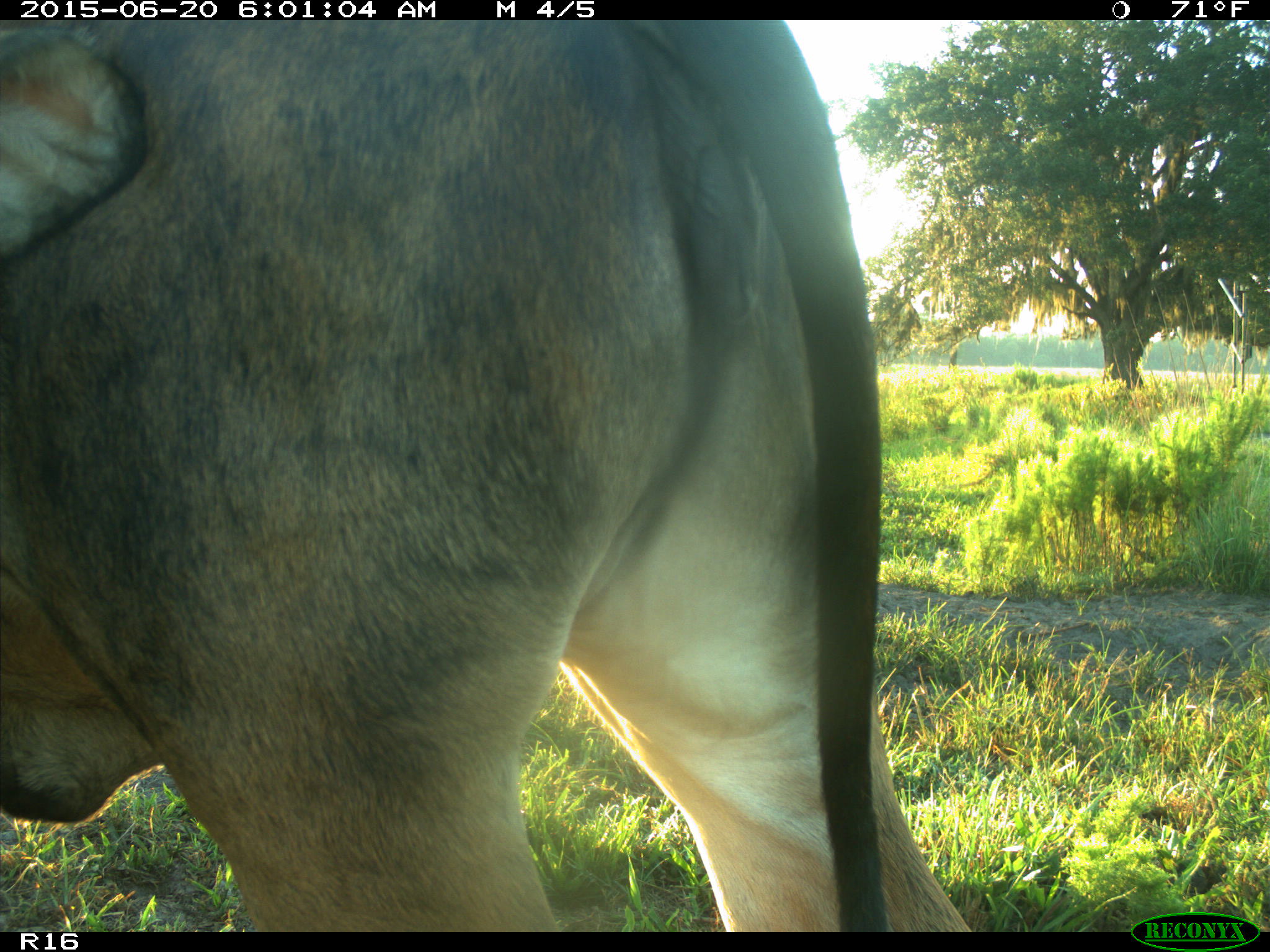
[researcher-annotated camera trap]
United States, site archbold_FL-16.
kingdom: Animalia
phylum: Chordata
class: Mammalia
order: Artiodactyla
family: Bovidae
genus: Bos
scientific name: Bos taurus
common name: domestic cow